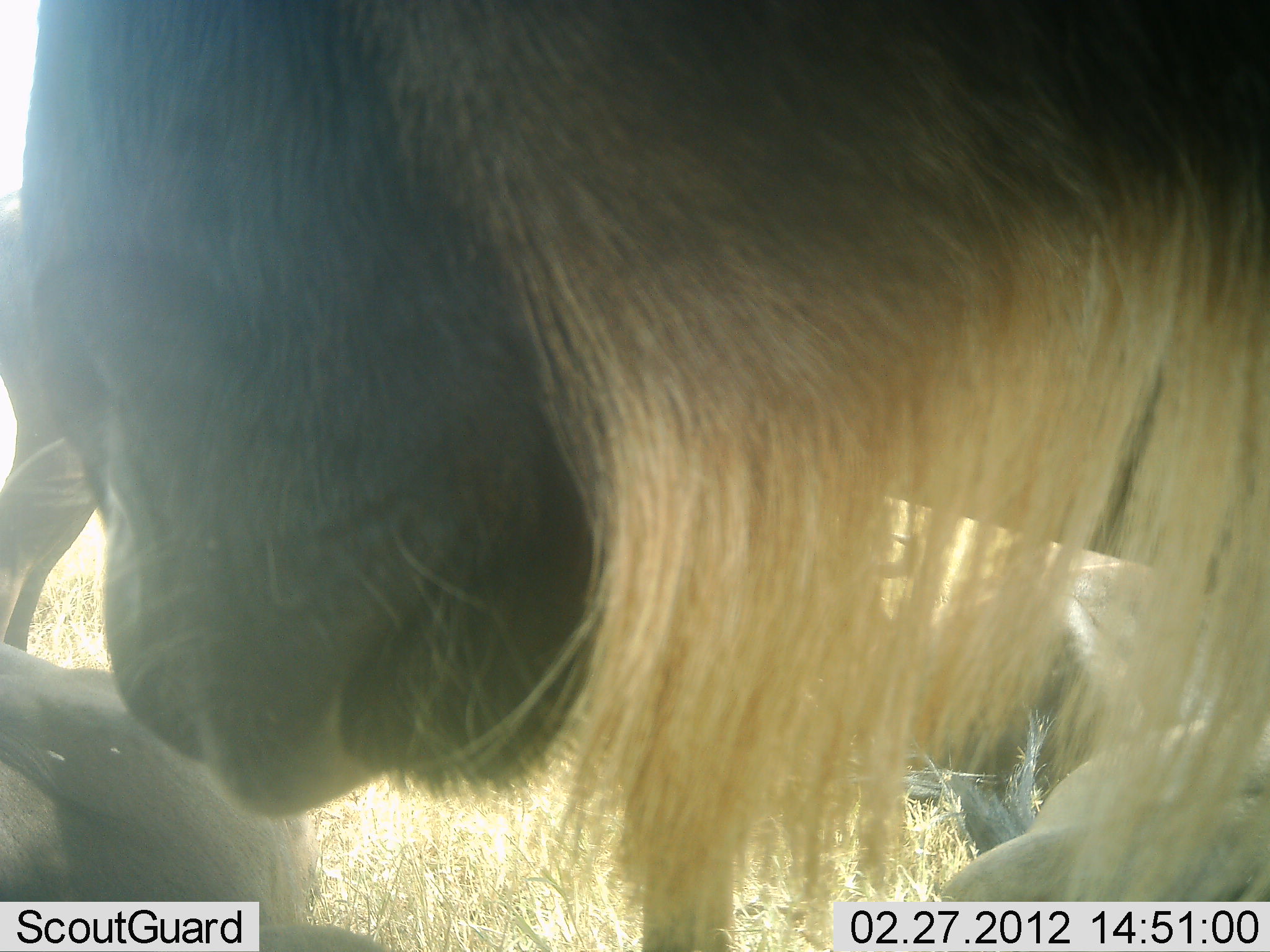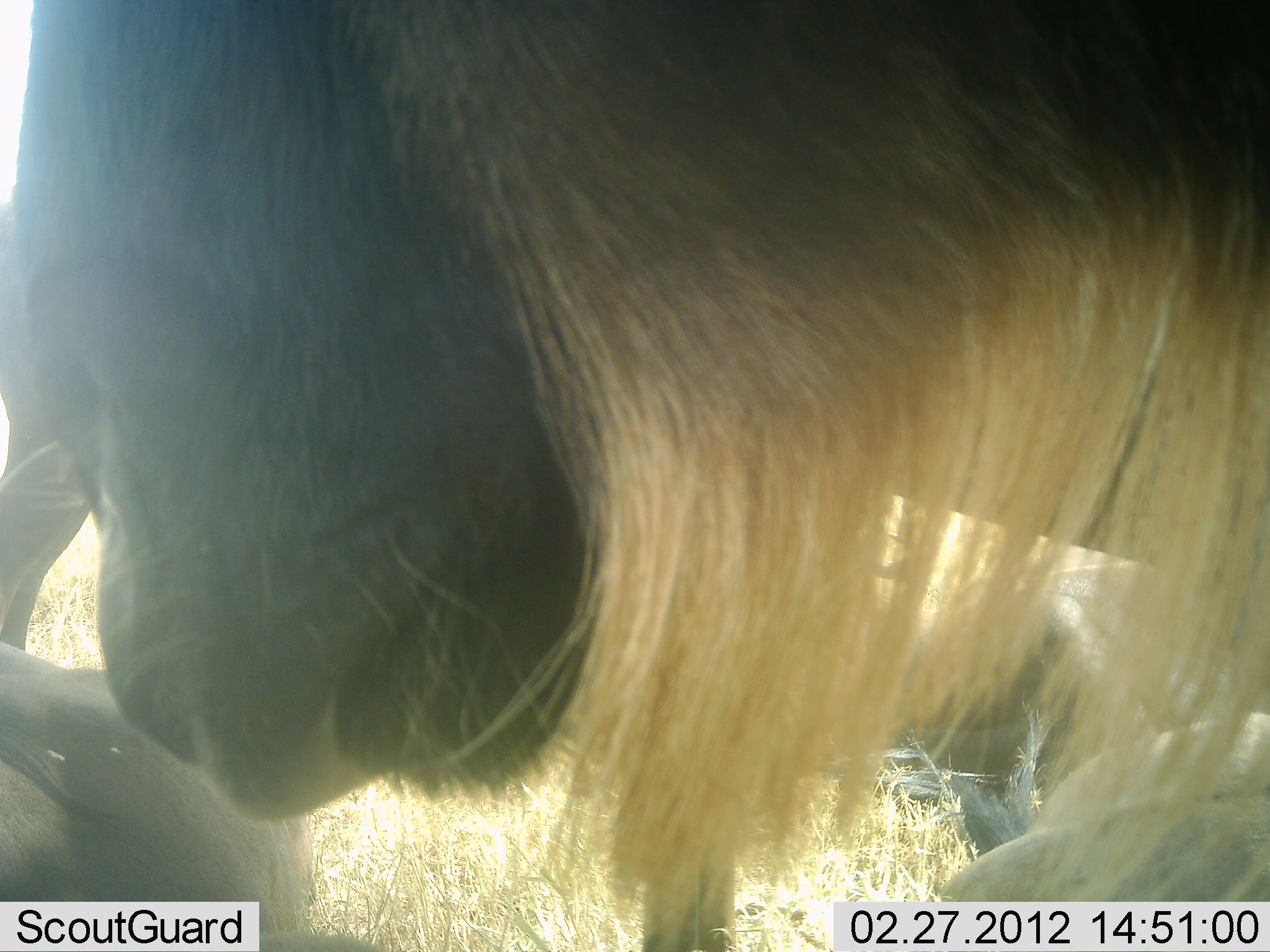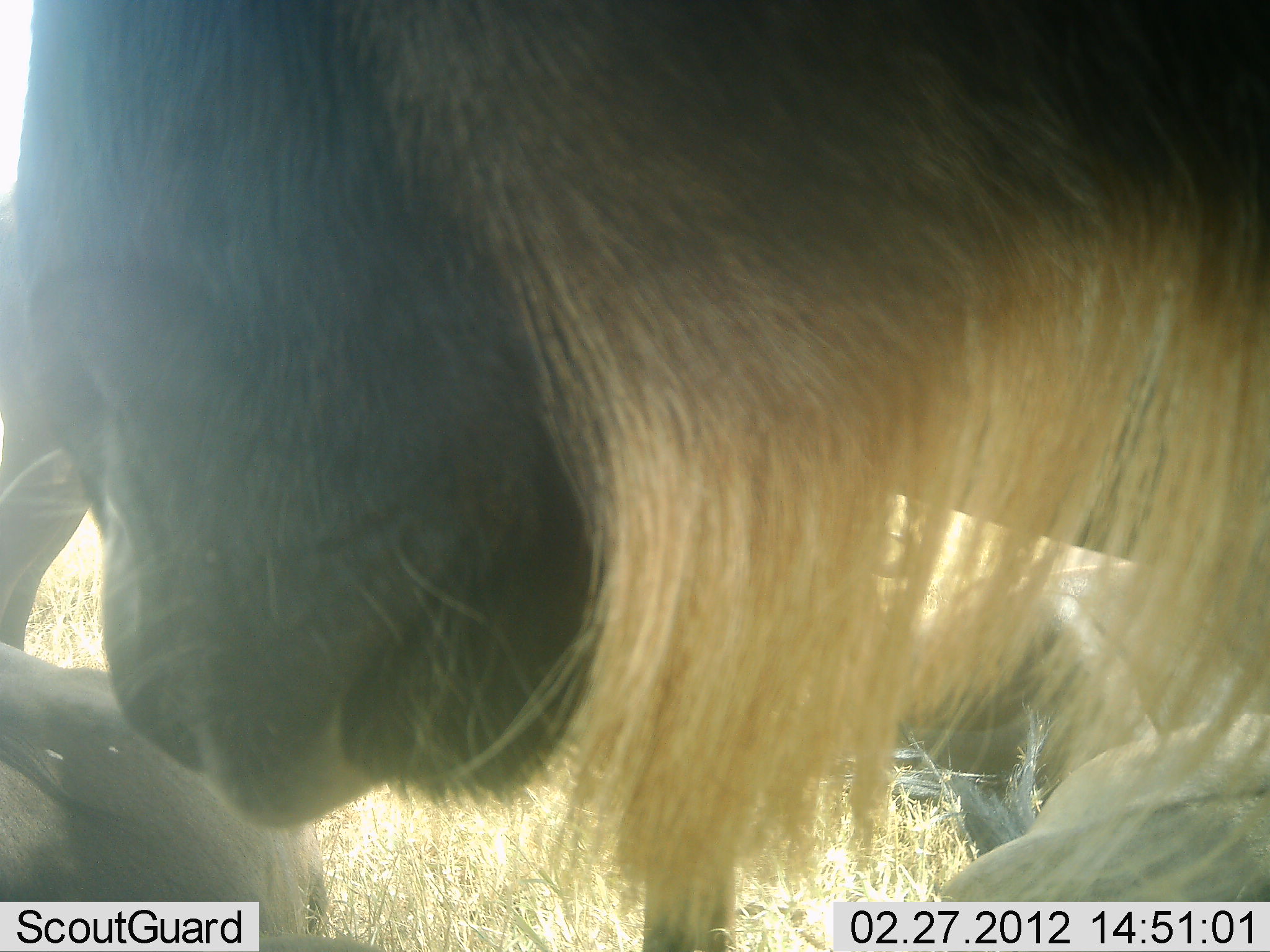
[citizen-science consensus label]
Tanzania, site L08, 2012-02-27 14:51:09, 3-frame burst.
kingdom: Animalia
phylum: Chordata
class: Mammalia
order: Artiodactyla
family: Bovidae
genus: Connochaetes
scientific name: Connochaetes taurinus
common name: blue wildebeest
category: wildebeest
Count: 4.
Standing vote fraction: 77%.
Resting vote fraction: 77%.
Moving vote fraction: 0%.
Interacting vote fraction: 0%.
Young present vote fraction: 0%.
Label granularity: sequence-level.